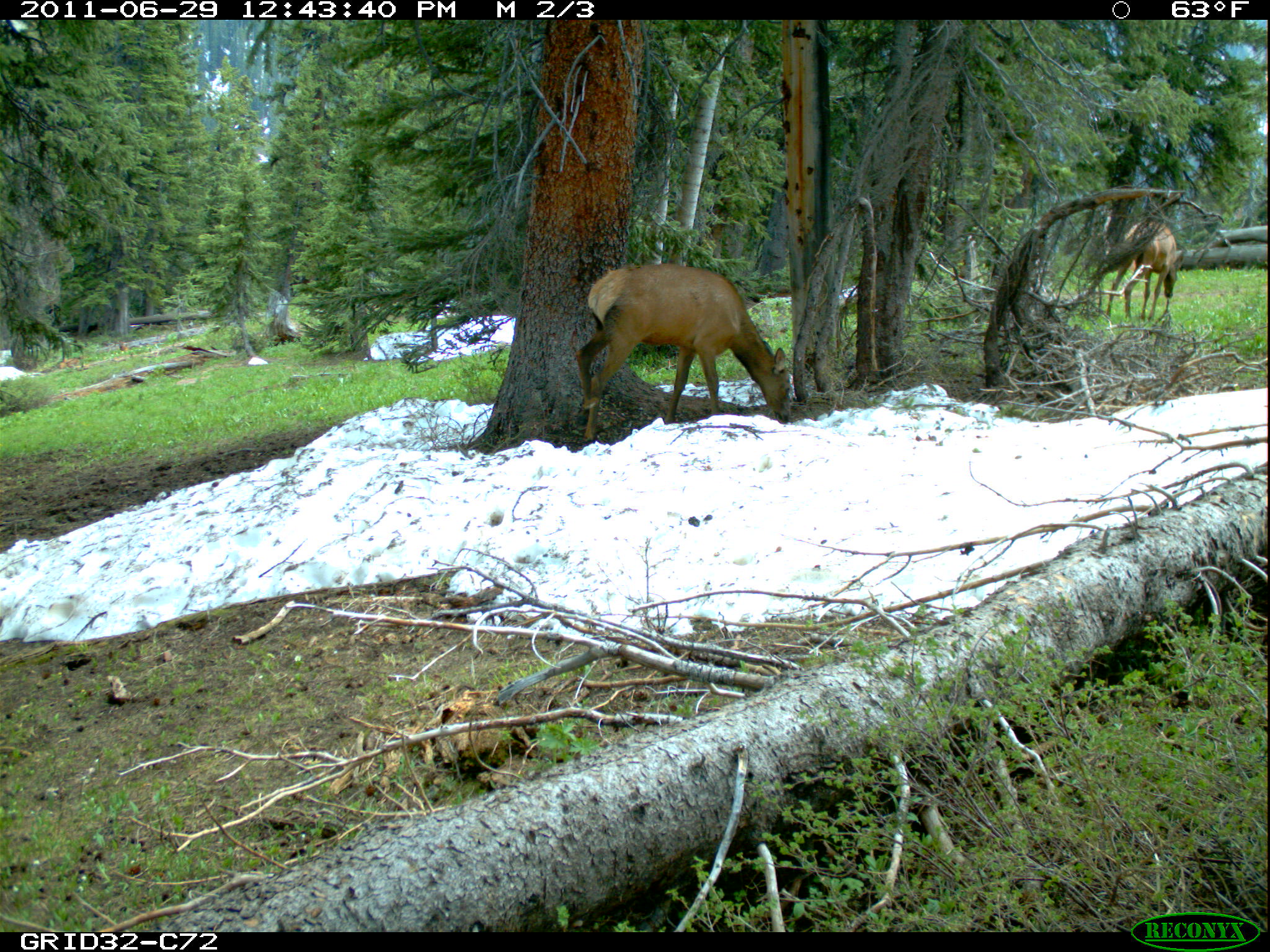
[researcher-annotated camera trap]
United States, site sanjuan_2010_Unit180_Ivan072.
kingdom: Animalia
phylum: Chordata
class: Mammalia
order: Artiodactyla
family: Cervidae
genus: Cervus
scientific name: Cervus elaphus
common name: red deer